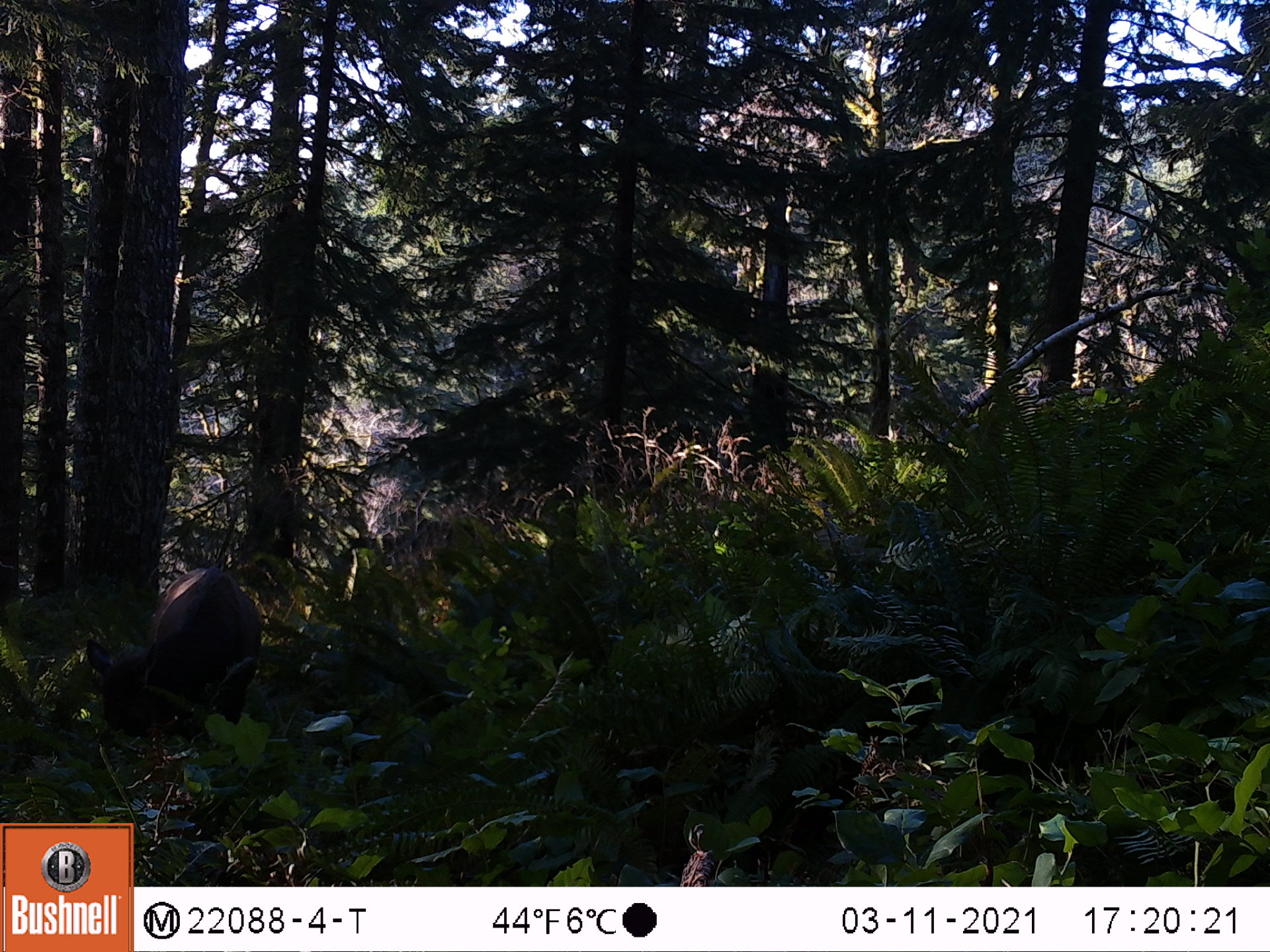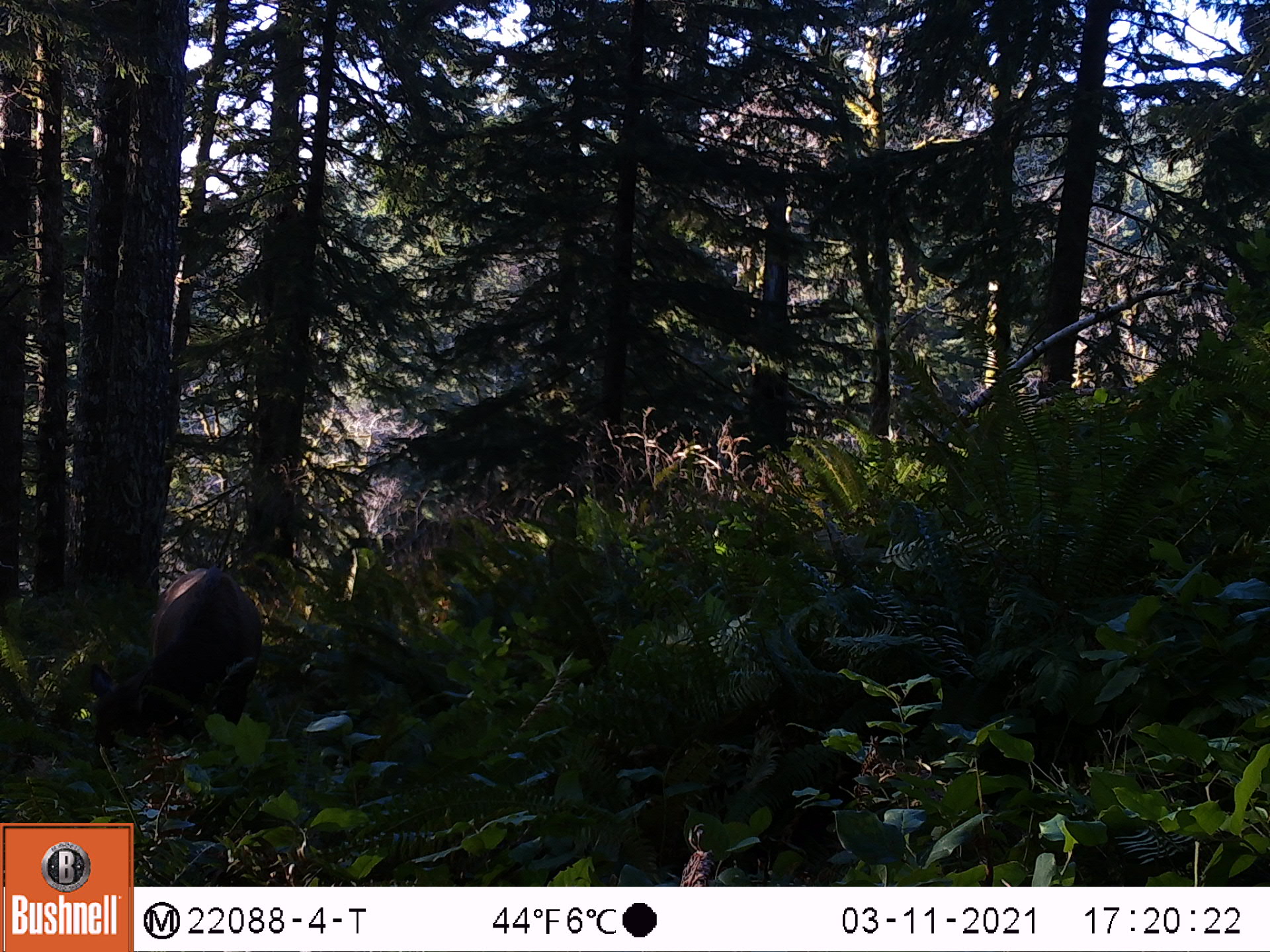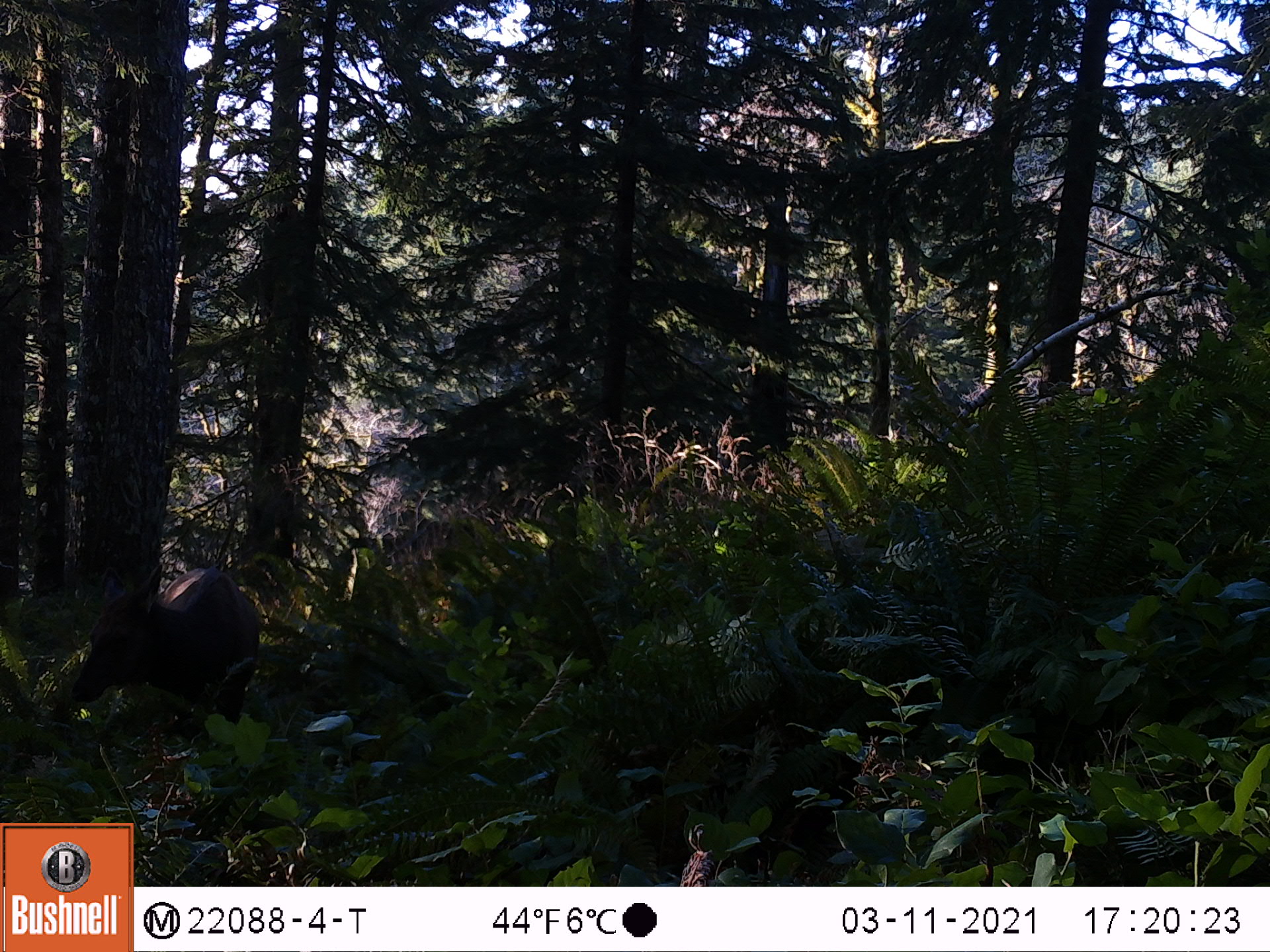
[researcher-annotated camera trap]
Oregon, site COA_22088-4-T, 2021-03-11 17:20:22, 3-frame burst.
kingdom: Animalia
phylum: Chordata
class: Mammalia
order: Artiodactyla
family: Cervidae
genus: Cervus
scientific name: Cervus canadensis roosevelti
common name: roosevelt elk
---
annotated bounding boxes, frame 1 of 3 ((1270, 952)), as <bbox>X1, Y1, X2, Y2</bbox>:
roosevelt elk: <bbox>57, 542, 297, 799</bbox>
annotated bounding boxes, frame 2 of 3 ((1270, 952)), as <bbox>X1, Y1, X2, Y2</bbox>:
roosevelt elk: <bbox>48, 551, 312, 804</bbox>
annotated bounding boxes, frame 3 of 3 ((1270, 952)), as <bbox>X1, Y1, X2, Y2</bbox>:
roosevelt elk: <bbox>38, 543, 329, 785</bbox>